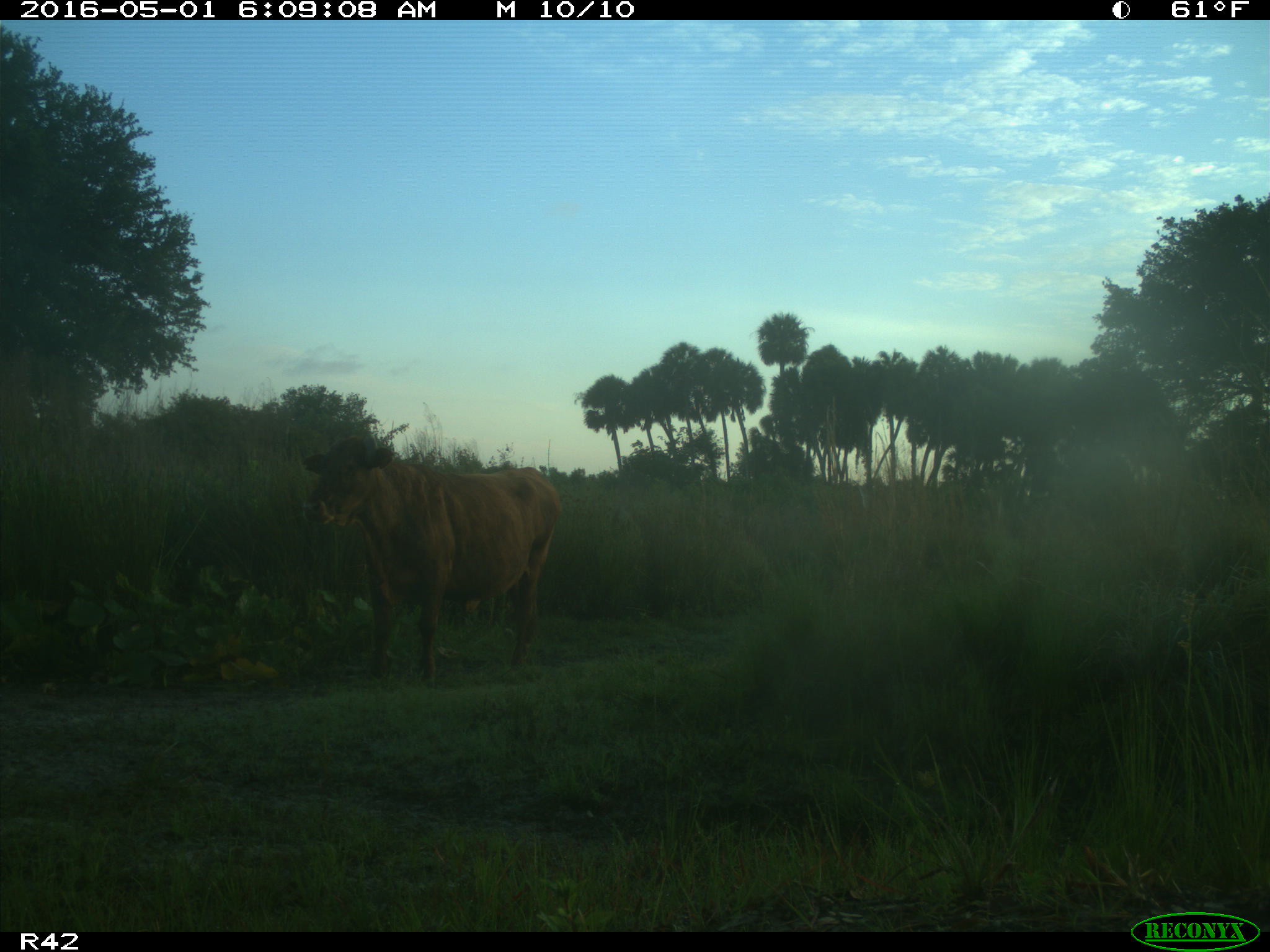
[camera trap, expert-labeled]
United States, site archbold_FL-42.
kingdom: Animalia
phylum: Chordata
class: Mammalia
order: Artiodactyla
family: Bovidae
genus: Bos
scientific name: Bos taurus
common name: domestic cow